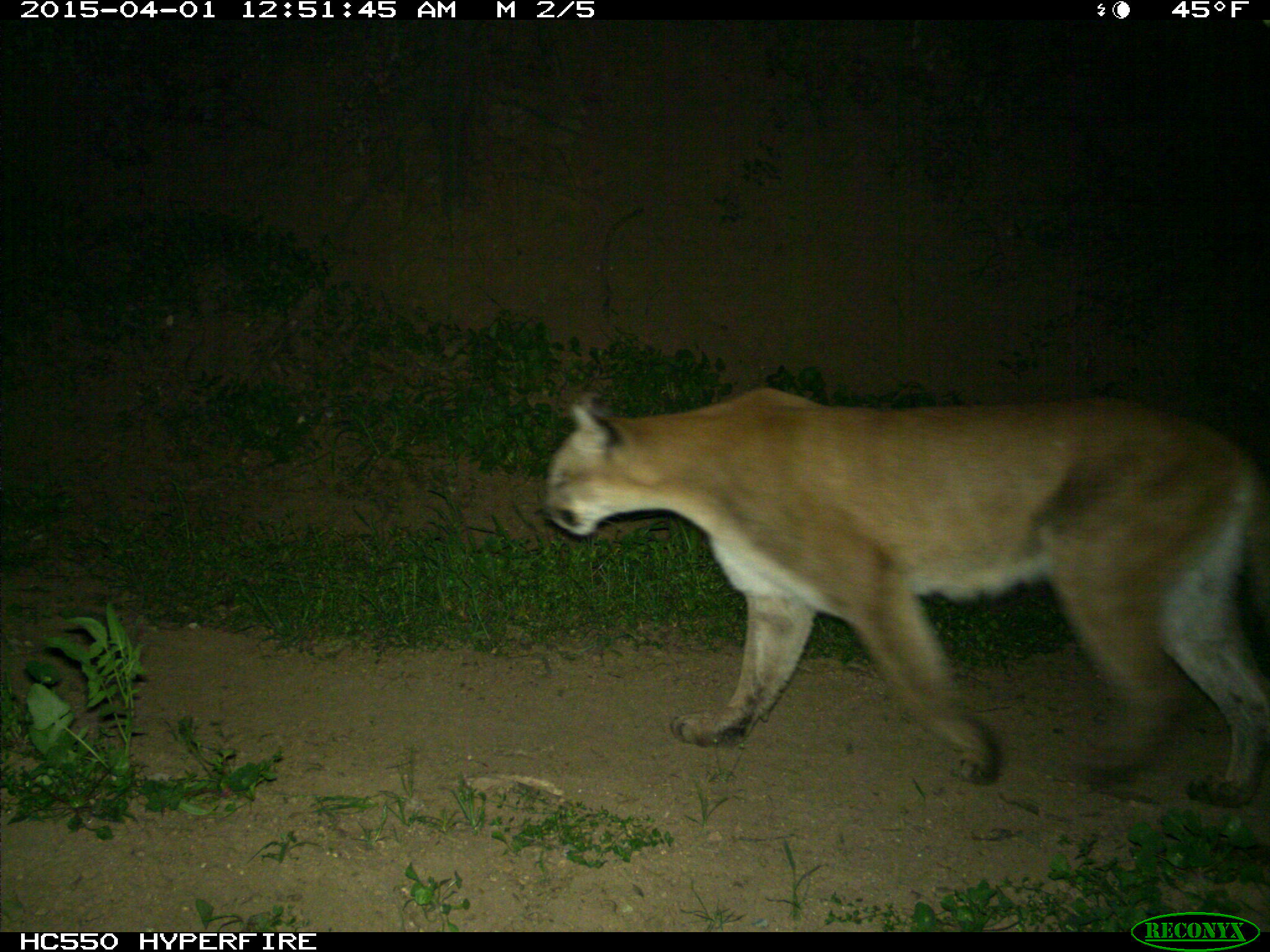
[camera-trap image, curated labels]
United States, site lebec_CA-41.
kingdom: Animalia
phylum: Chordata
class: Mammalia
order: Carnivora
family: Felidae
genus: Puma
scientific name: Puma concolor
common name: mountain lion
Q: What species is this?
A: Puma concolor (mountain lion).